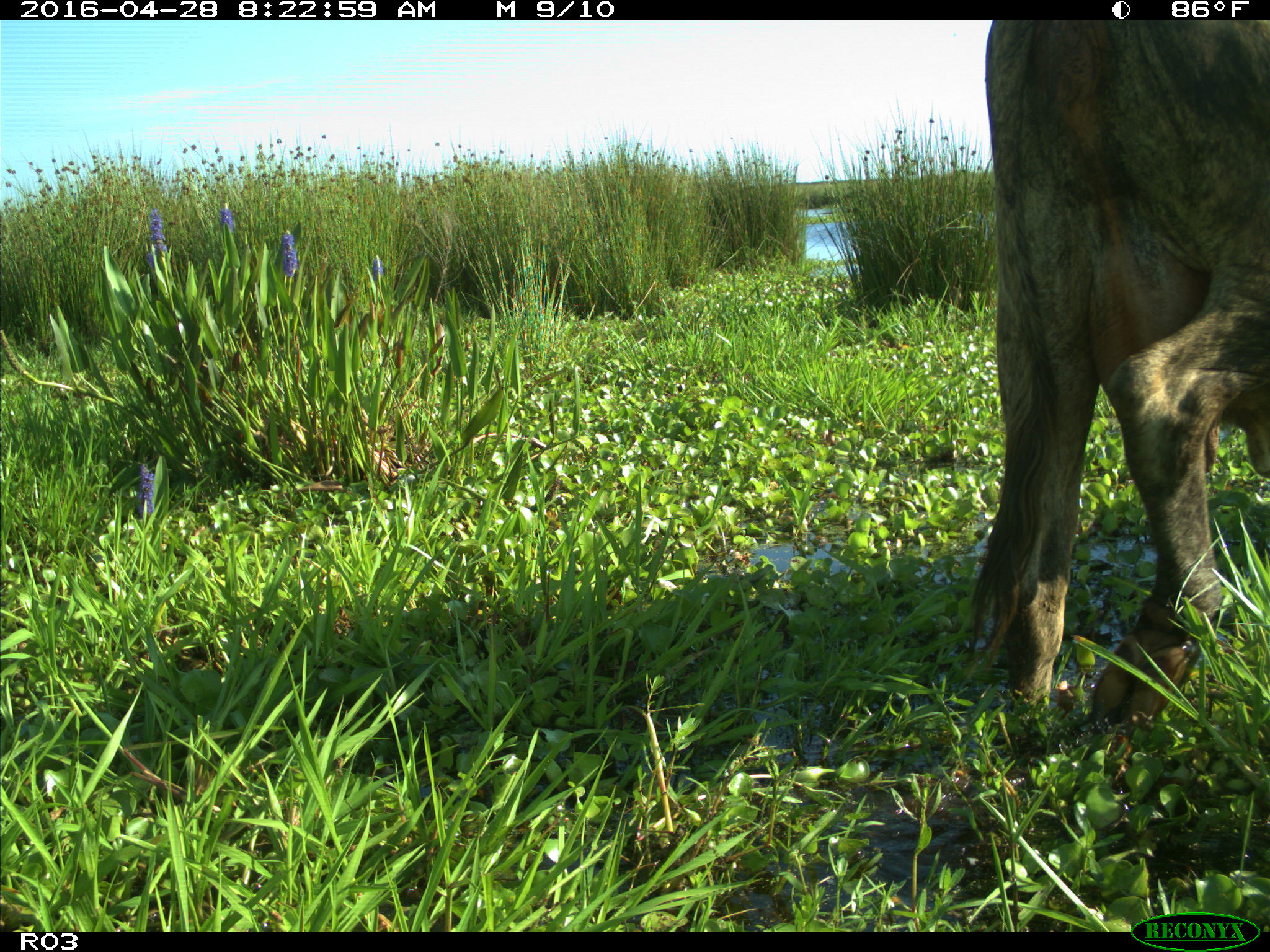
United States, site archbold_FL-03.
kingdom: Animalia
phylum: Chordata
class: Mammalia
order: Artiodactyla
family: Bovidae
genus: Bos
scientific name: Bos taurus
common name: domestic cow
Bos taurus (domestic cow).